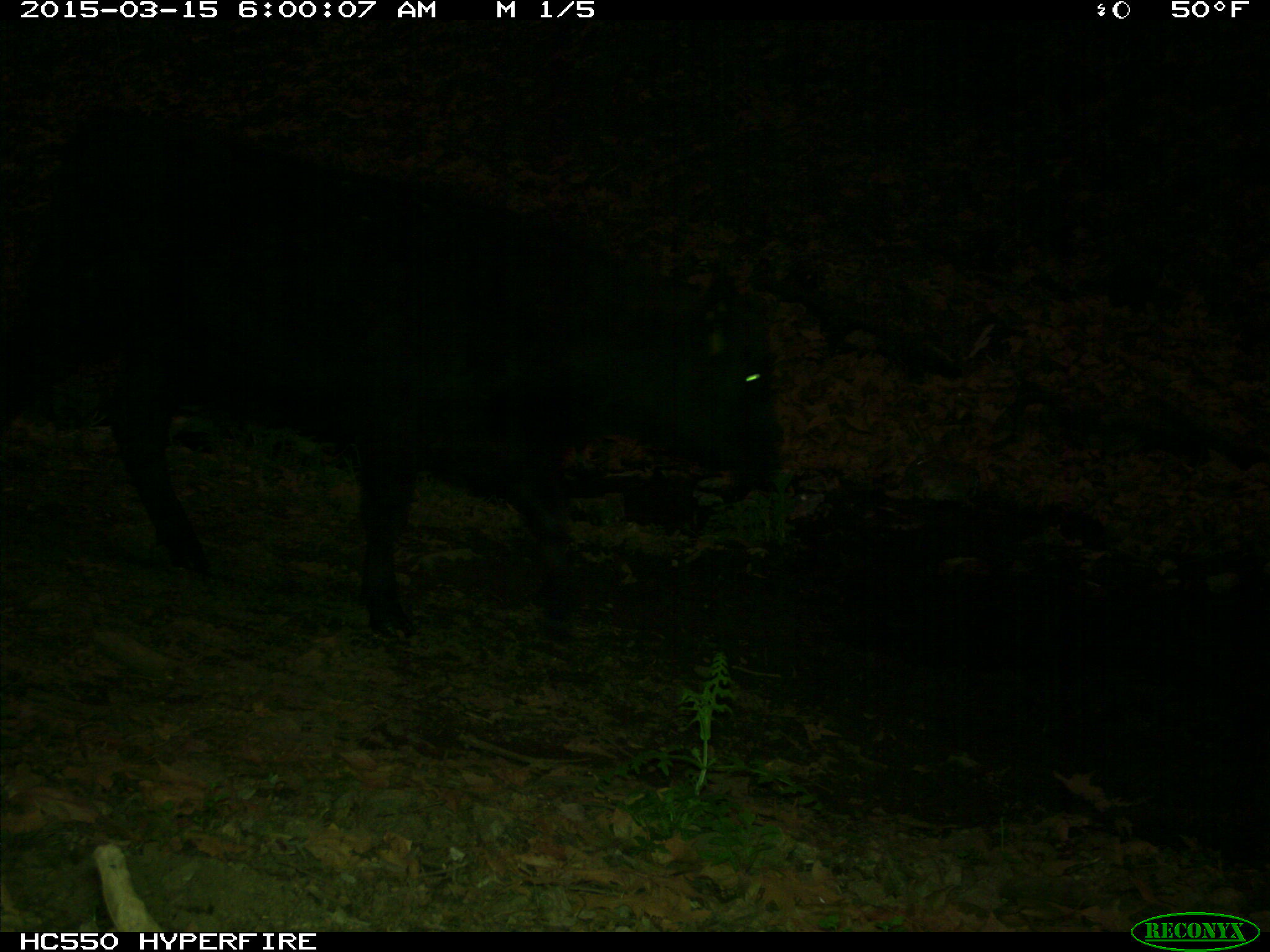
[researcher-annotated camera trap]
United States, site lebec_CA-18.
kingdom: Animalia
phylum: Chordata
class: Mammalia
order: Artiodactyla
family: Bovidae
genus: Bos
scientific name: Bos taurus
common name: domestic cow